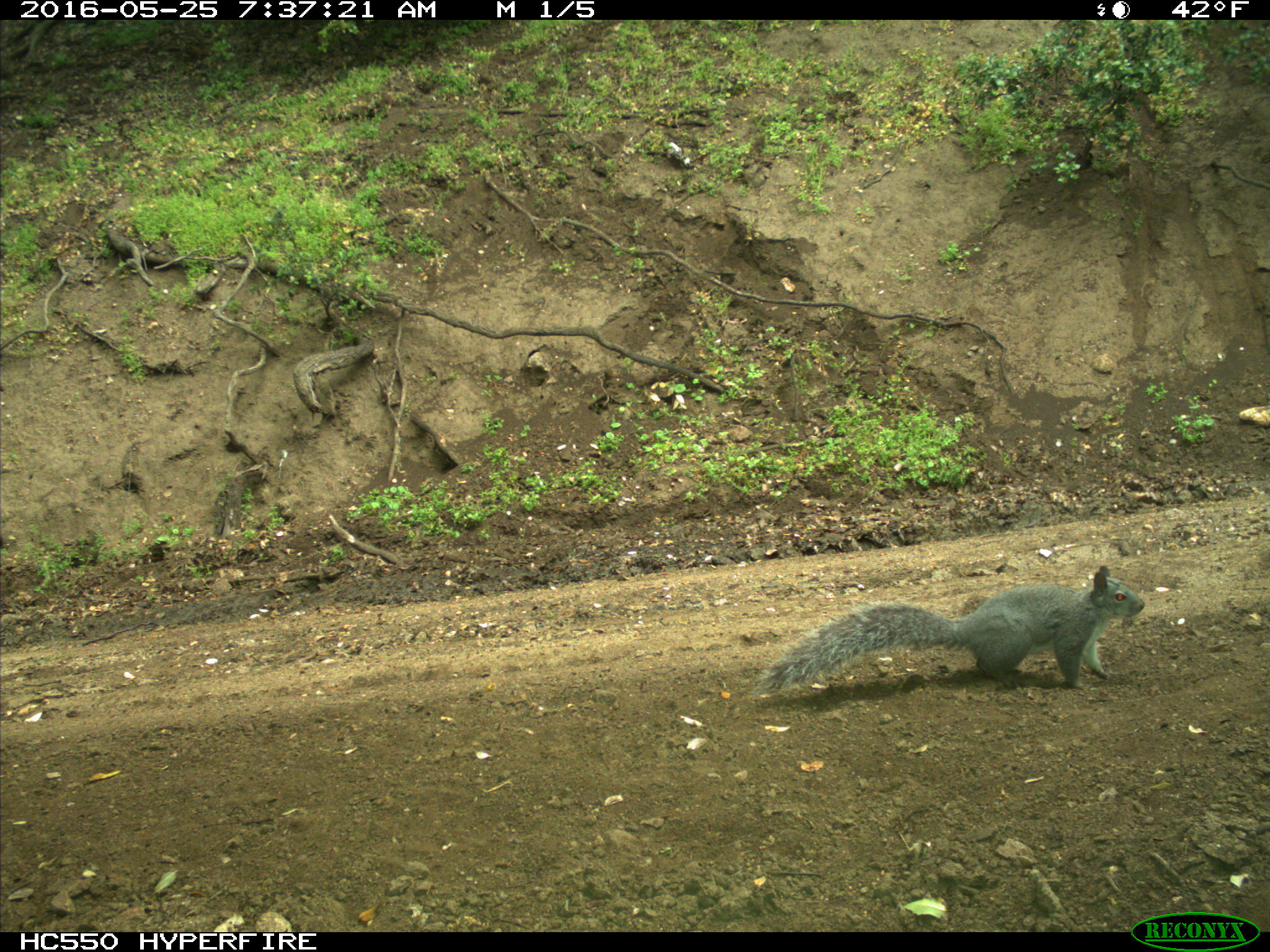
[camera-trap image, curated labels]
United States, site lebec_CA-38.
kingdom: Animalia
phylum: Chordata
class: Mammalia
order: Rodentia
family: Sciuridae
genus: Sciurus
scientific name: Sciurus carolinensis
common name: eastern gray squirrel